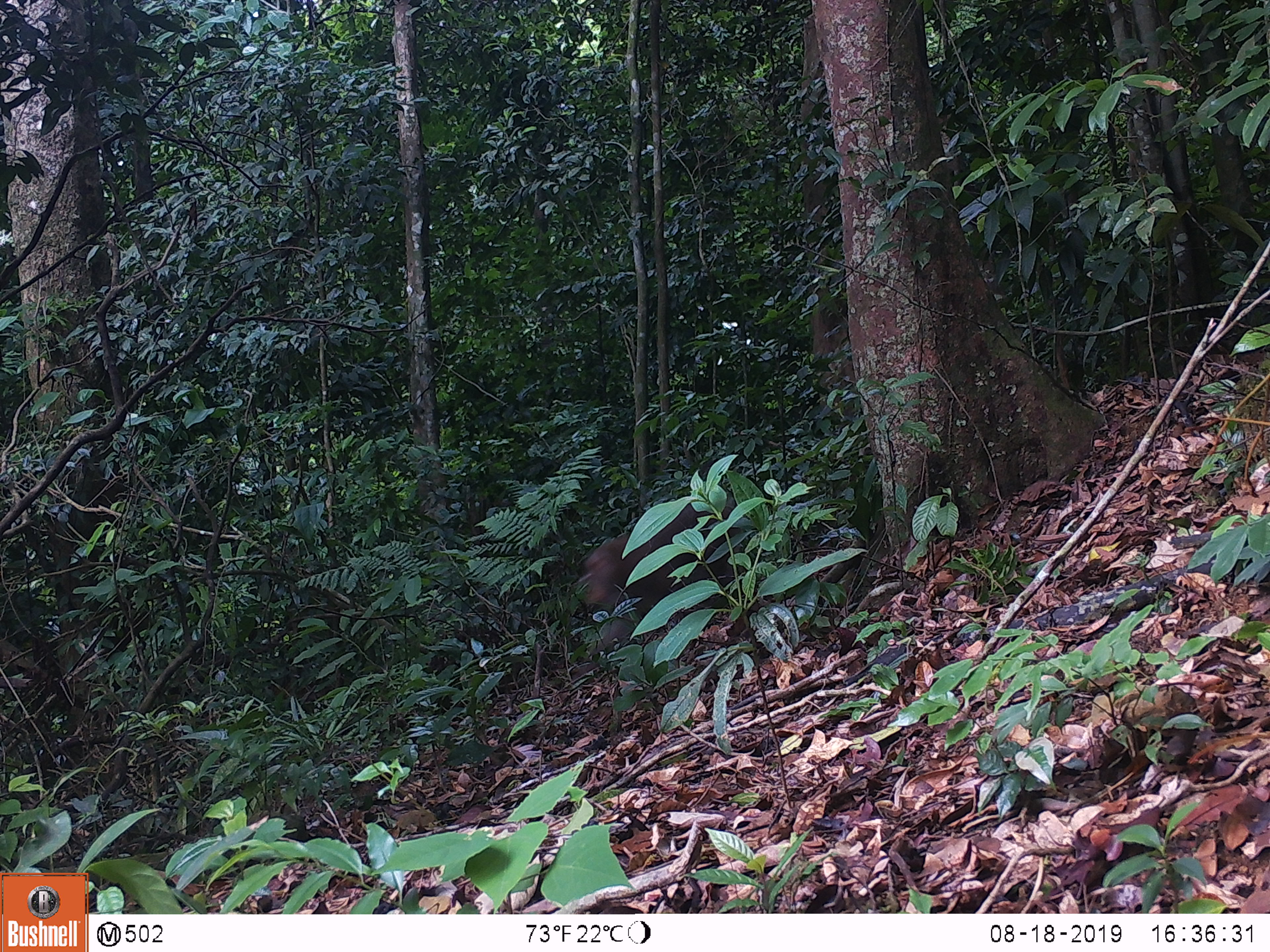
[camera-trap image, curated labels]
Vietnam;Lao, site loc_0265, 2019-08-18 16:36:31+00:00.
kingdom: Animalia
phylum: Chordata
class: Mammalia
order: Primates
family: Cercopithecidae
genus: Macaca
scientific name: Macaca nemestrina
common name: pig-tailed macaque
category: pig tailed macaque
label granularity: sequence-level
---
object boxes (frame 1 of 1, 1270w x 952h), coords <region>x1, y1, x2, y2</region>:
pig tailed macaque: <region>582, 494, 748, 617</region>; <region>811, 295, 856, 421</region>